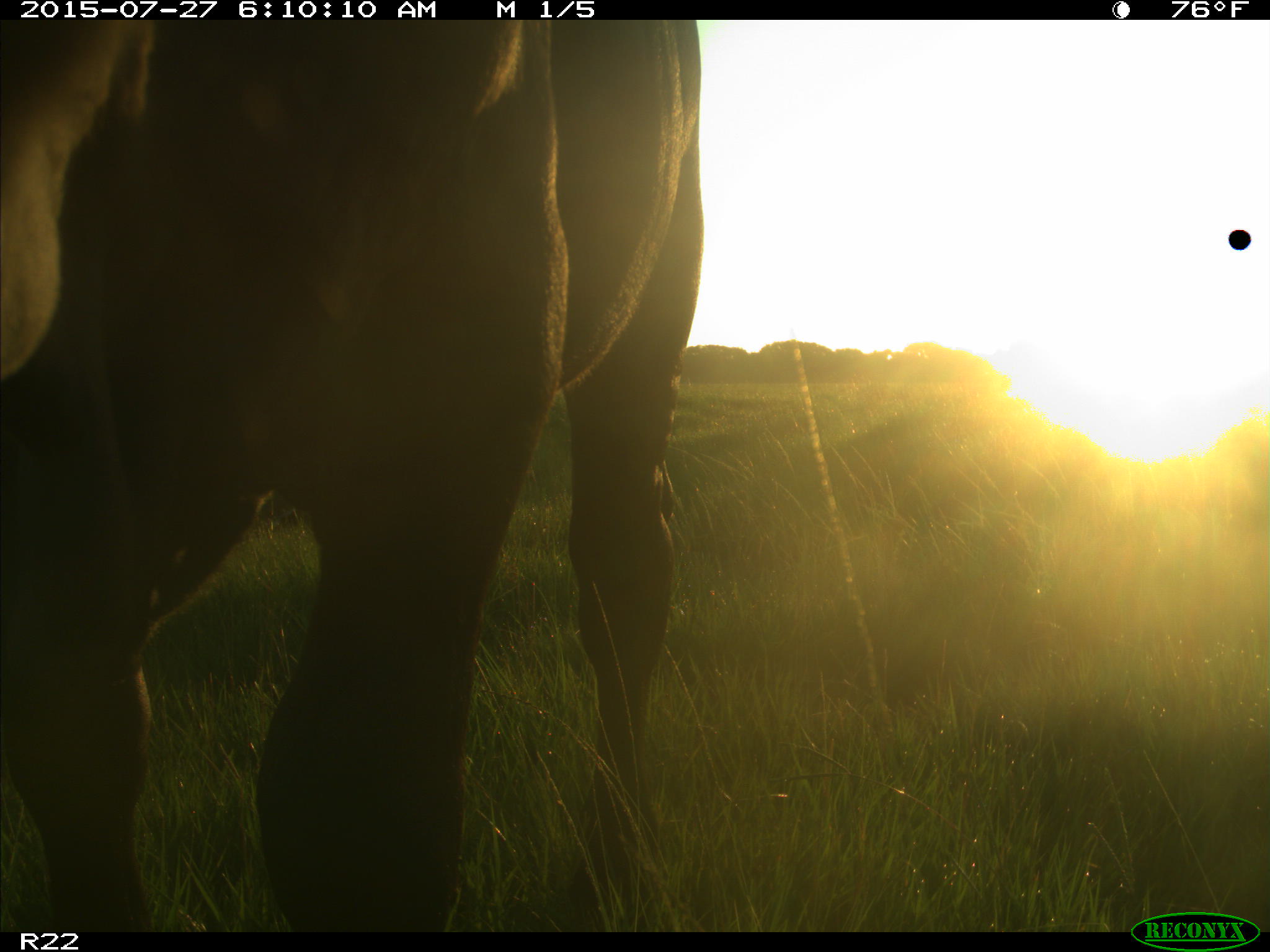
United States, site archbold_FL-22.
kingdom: Animalia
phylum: Chordata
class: Mammalia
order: Artiodactyla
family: Bovidae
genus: Bos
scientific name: Bos taurus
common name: domestic cow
Bos taurus (domestic cow).